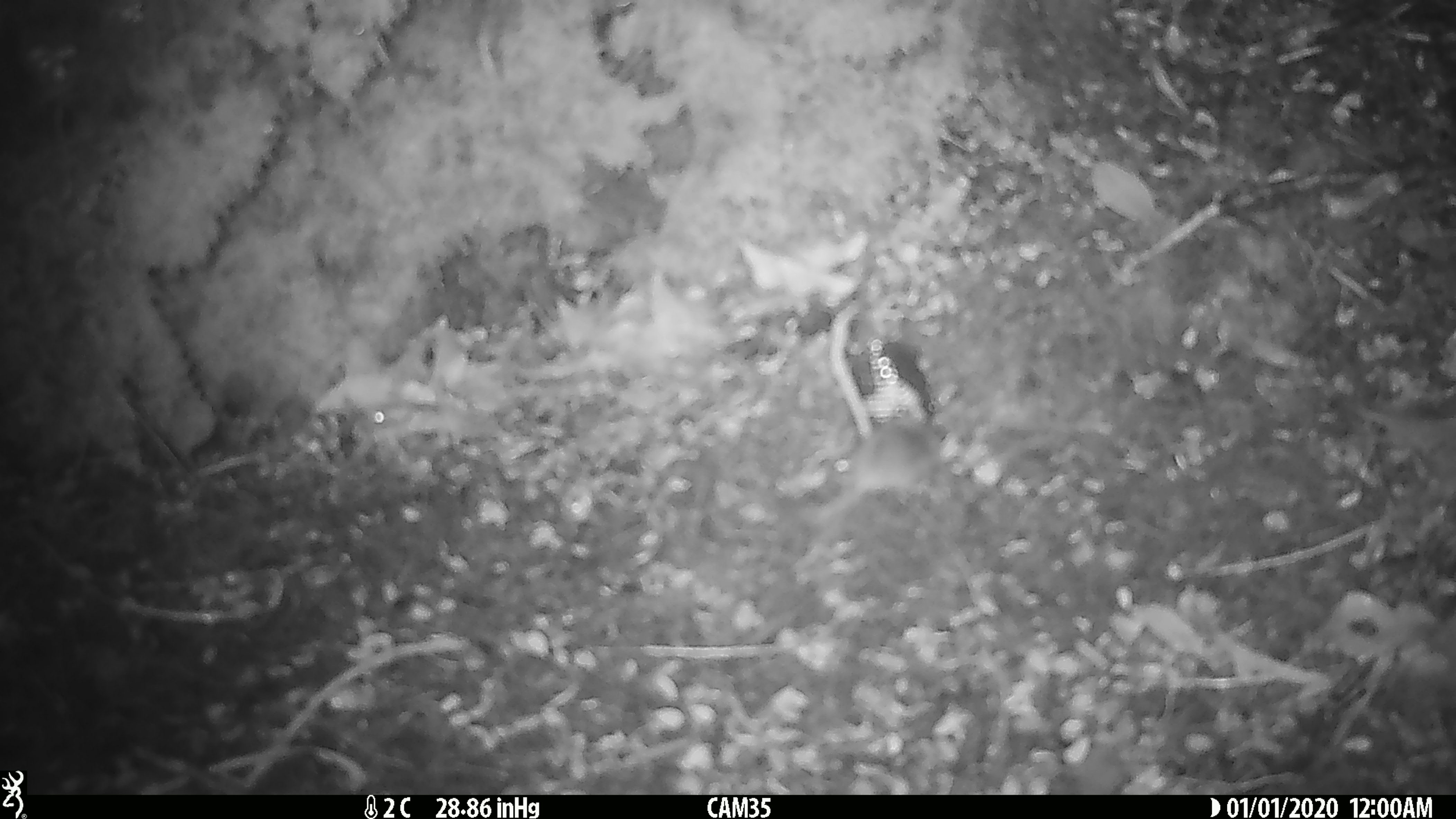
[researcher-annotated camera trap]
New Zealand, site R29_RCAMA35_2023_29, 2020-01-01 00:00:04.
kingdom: Animalia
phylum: Chordata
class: Mammalia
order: Rodentia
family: Muridae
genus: Mus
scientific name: Mus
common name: mouse